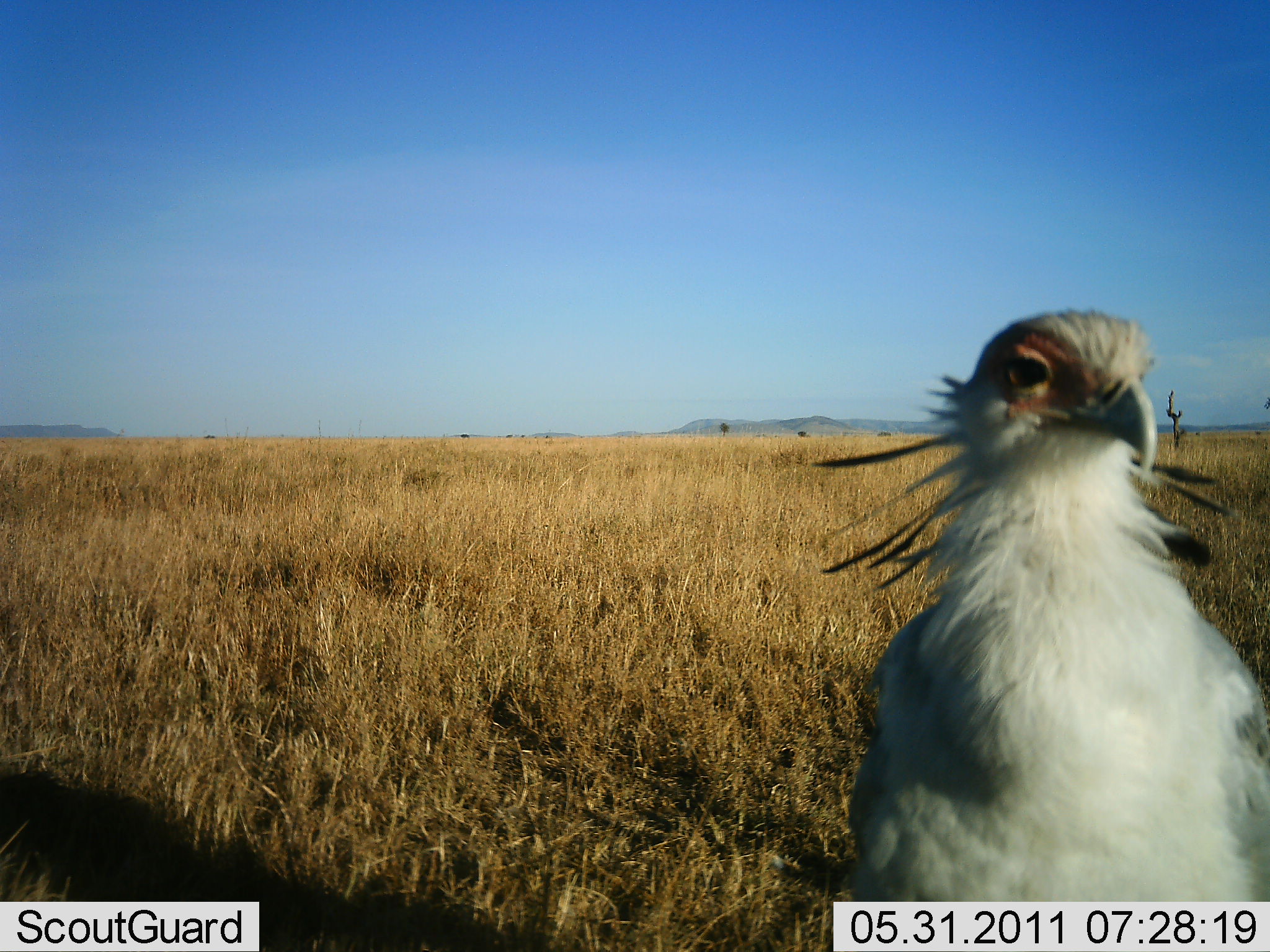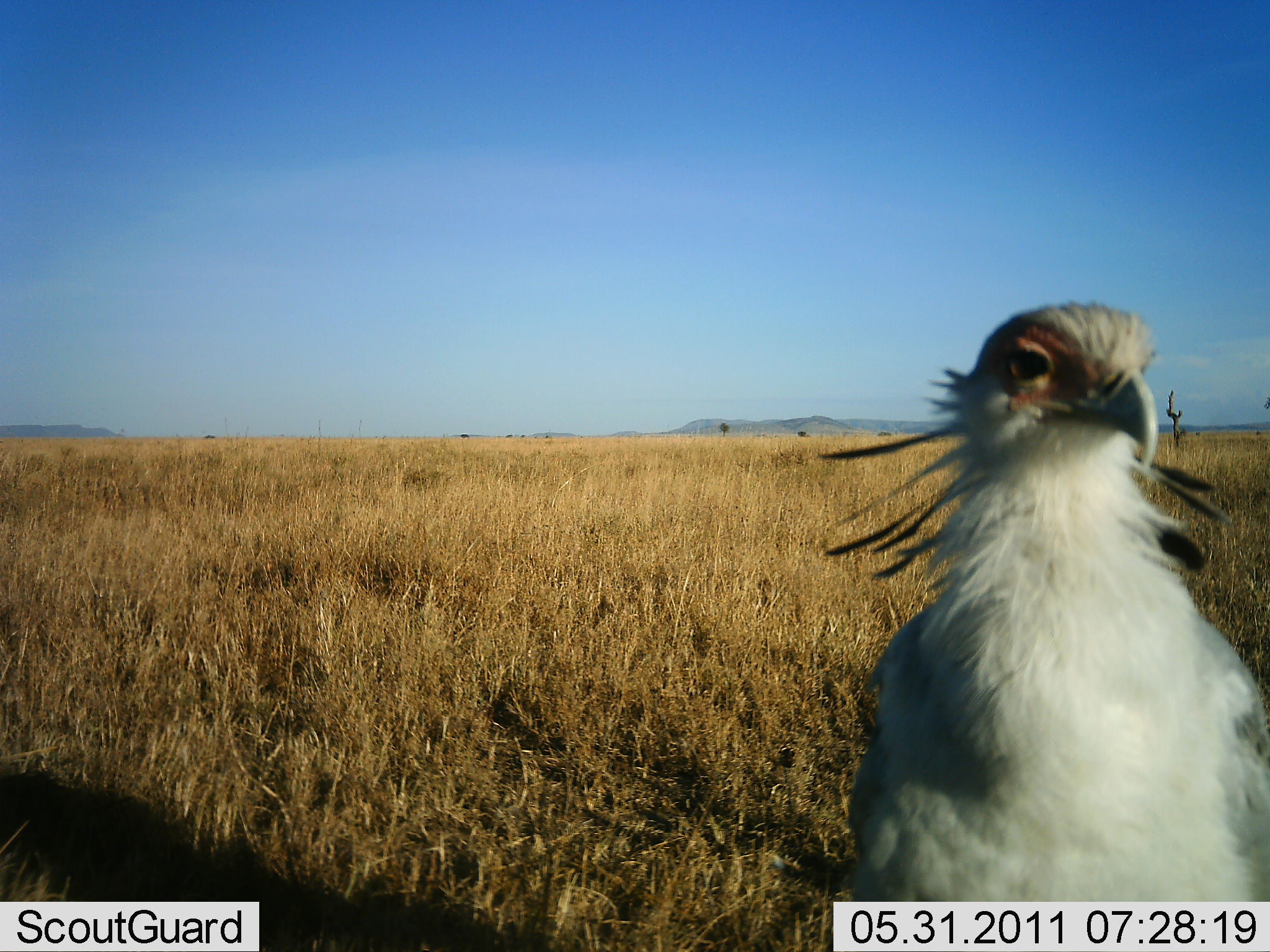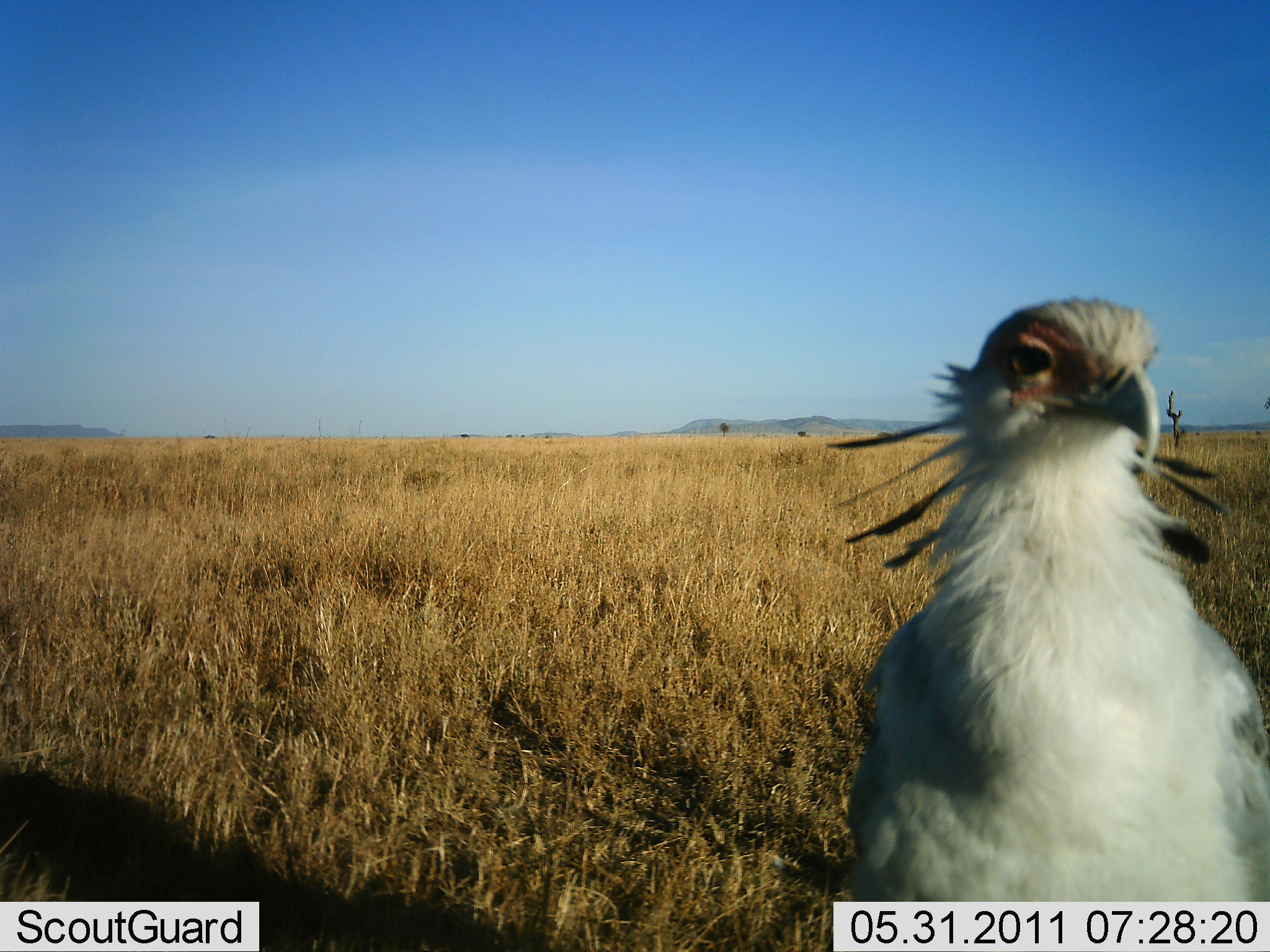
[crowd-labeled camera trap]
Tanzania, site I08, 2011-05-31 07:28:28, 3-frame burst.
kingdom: Animalia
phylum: Chordata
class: Aves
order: Accipitriformes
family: Sagittariidae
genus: Sagittarius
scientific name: Sagittarius serpentarius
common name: secretary bird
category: secretarybird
Secretarybird (secretary bird) (Sagittarius serpentarius), count 1. Behavior (volunteer vote fractions): standing 100%, resting 0%, moving 6%, interacting 12%. Young present (vote fraction): 0%. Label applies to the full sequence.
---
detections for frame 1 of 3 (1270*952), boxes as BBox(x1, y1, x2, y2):
animal: BBox(808, 308, 1270, 902)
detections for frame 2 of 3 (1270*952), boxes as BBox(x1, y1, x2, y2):
animal: BBox(815, 298, 1270, 900)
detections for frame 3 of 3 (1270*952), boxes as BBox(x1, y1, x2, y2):
animal: BBox(823, 297, 1270, 903)